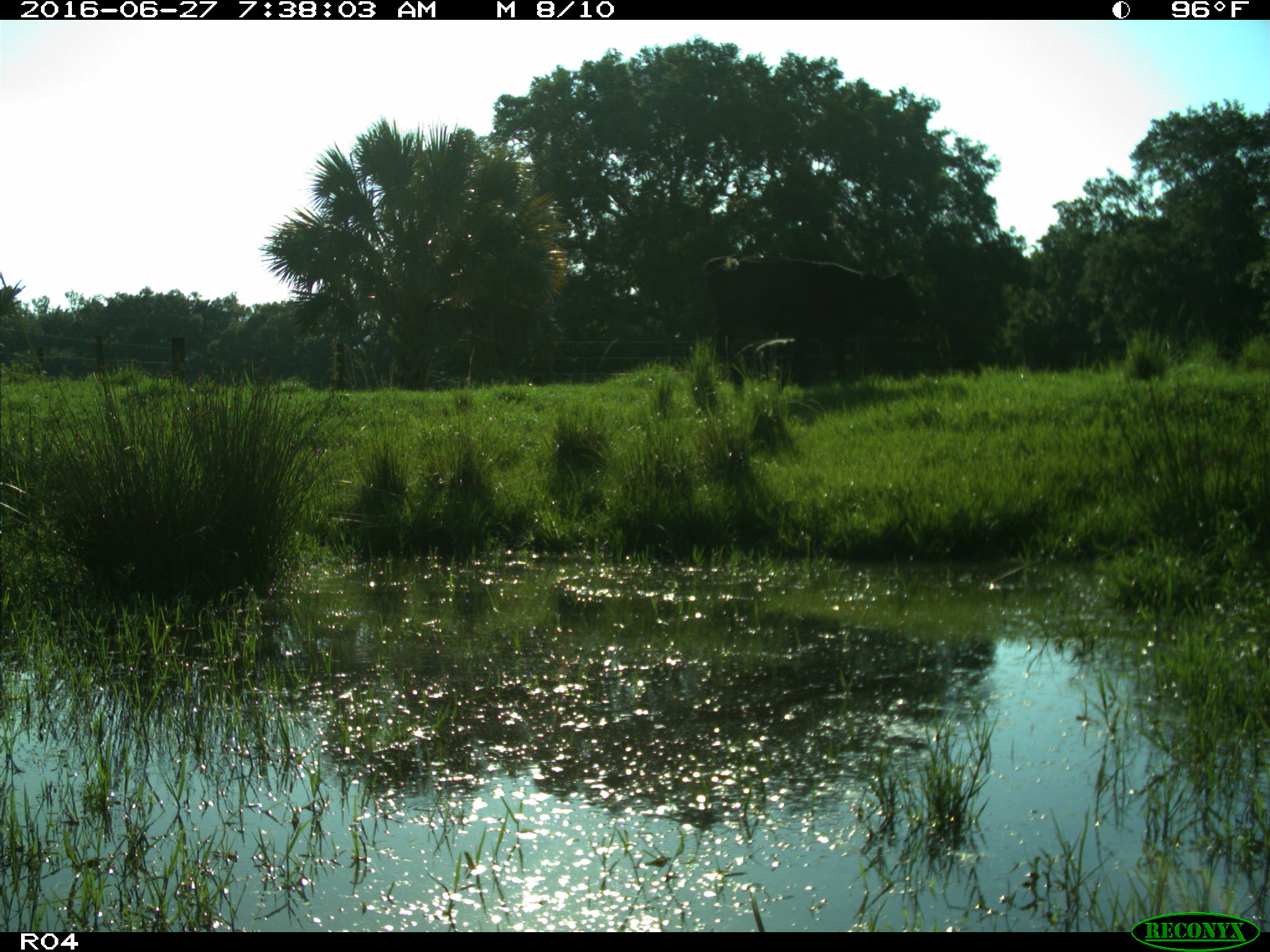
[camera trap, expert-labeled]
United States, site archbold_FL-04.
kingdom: Animalia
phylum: Chordata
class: Mammalia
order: Artiodactyla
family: Bovidae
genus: Bos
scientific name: Bos taurus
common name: domestic cow